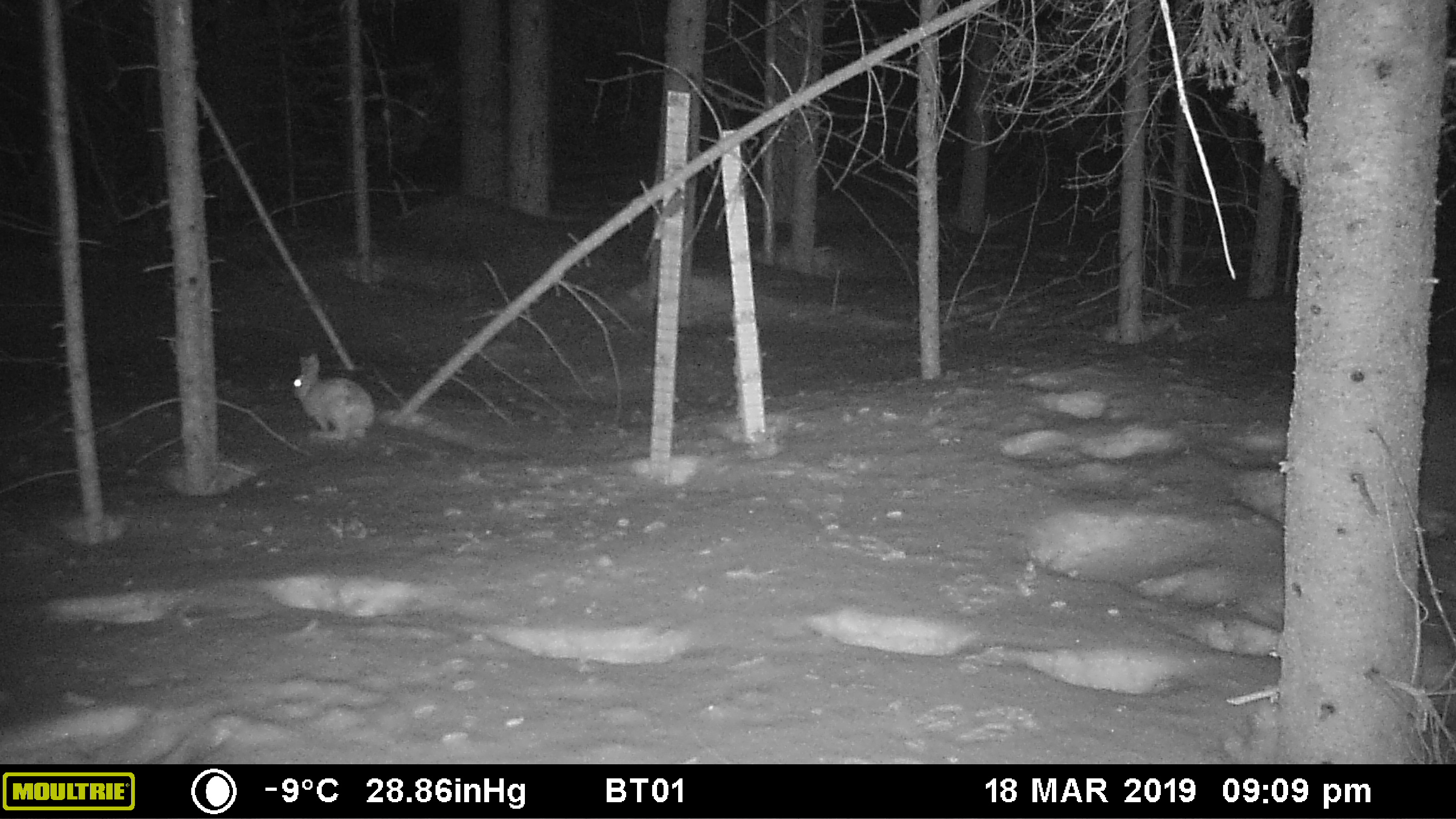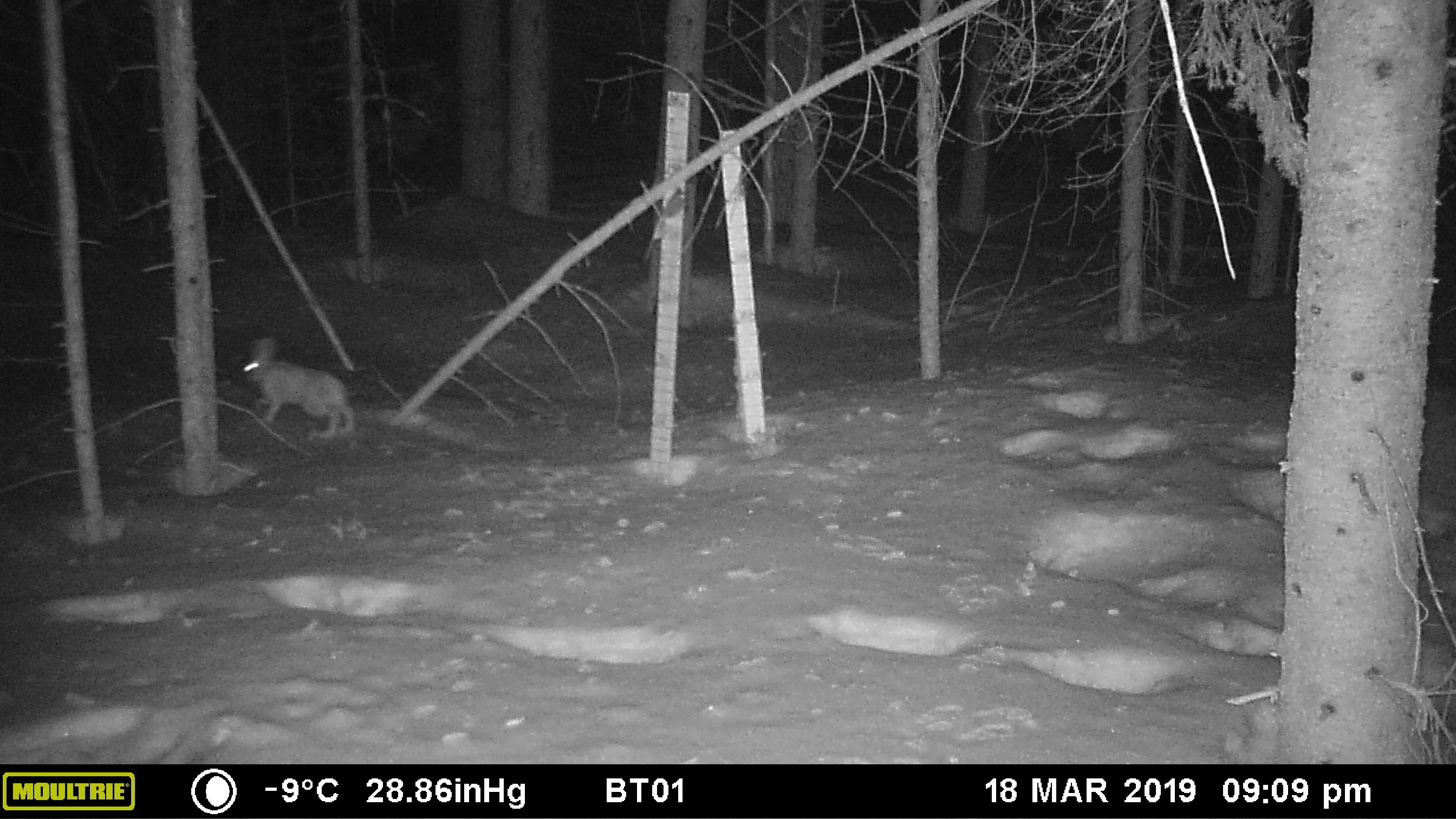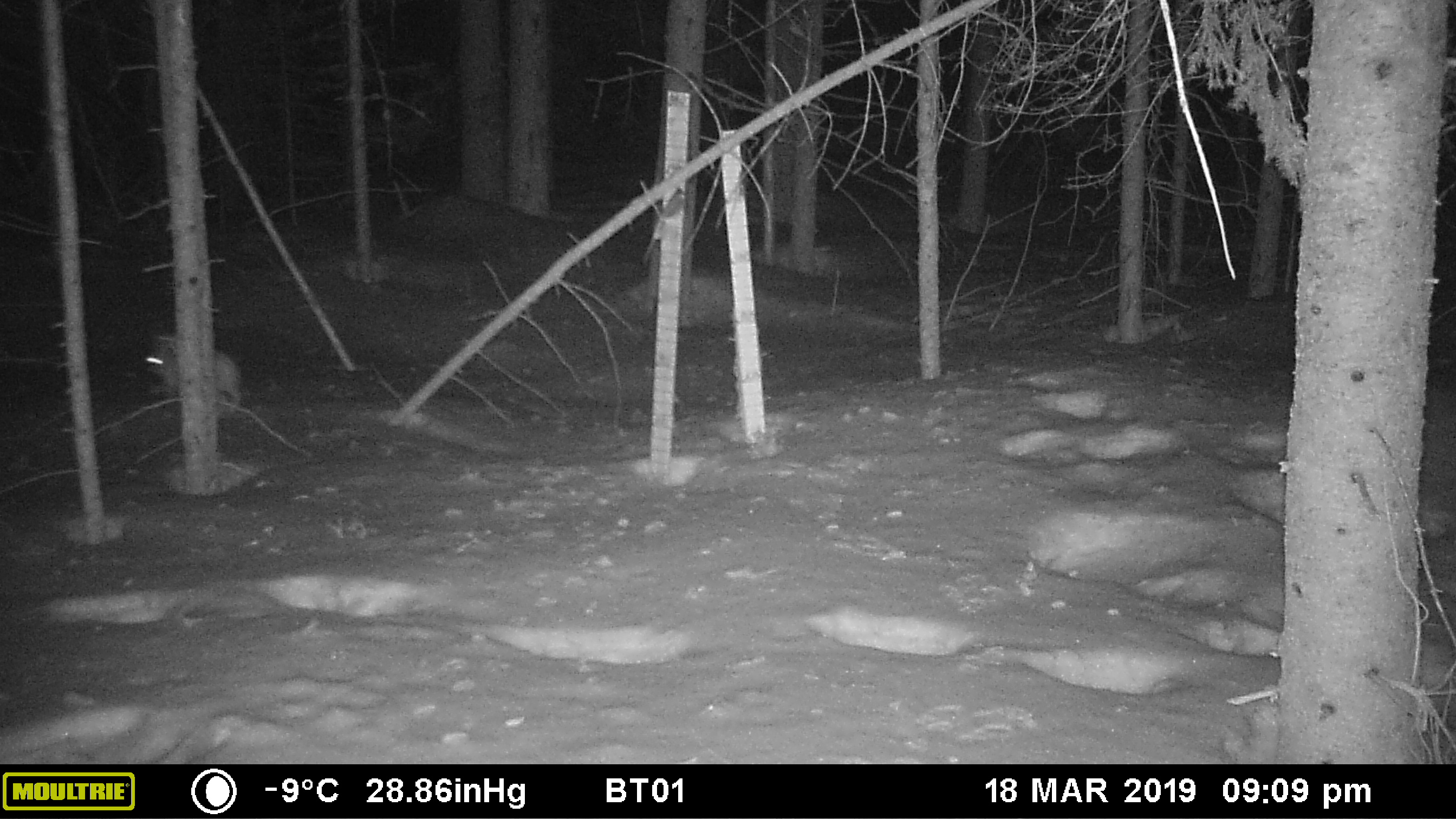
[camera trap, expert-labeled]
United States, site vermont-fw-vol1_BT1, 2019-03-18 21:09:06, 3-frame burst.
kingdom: Animalia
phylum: Chordata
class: Mammalia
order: Lagomorpha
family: Leporidae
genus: Lepus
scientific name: Lepus americanus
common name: snowshoe hare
Snowshoe hare (Lepus americanus).